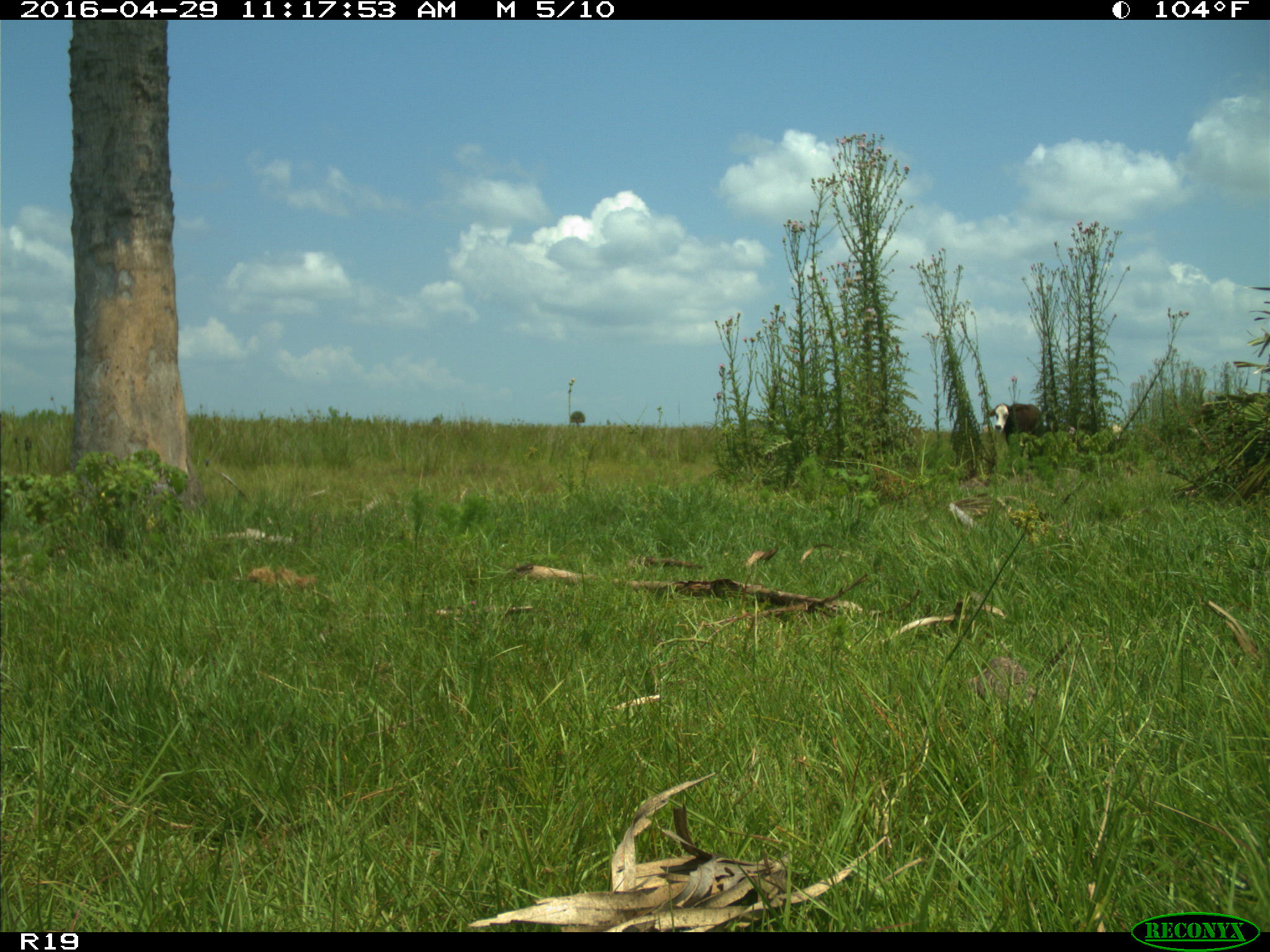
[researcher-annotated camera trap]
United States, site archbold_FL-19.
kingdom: Animalia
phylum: Chordata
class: Mammalia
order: Artiodactyla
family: Bovidae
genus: Bos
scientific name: Bos taurus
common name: domestic cow